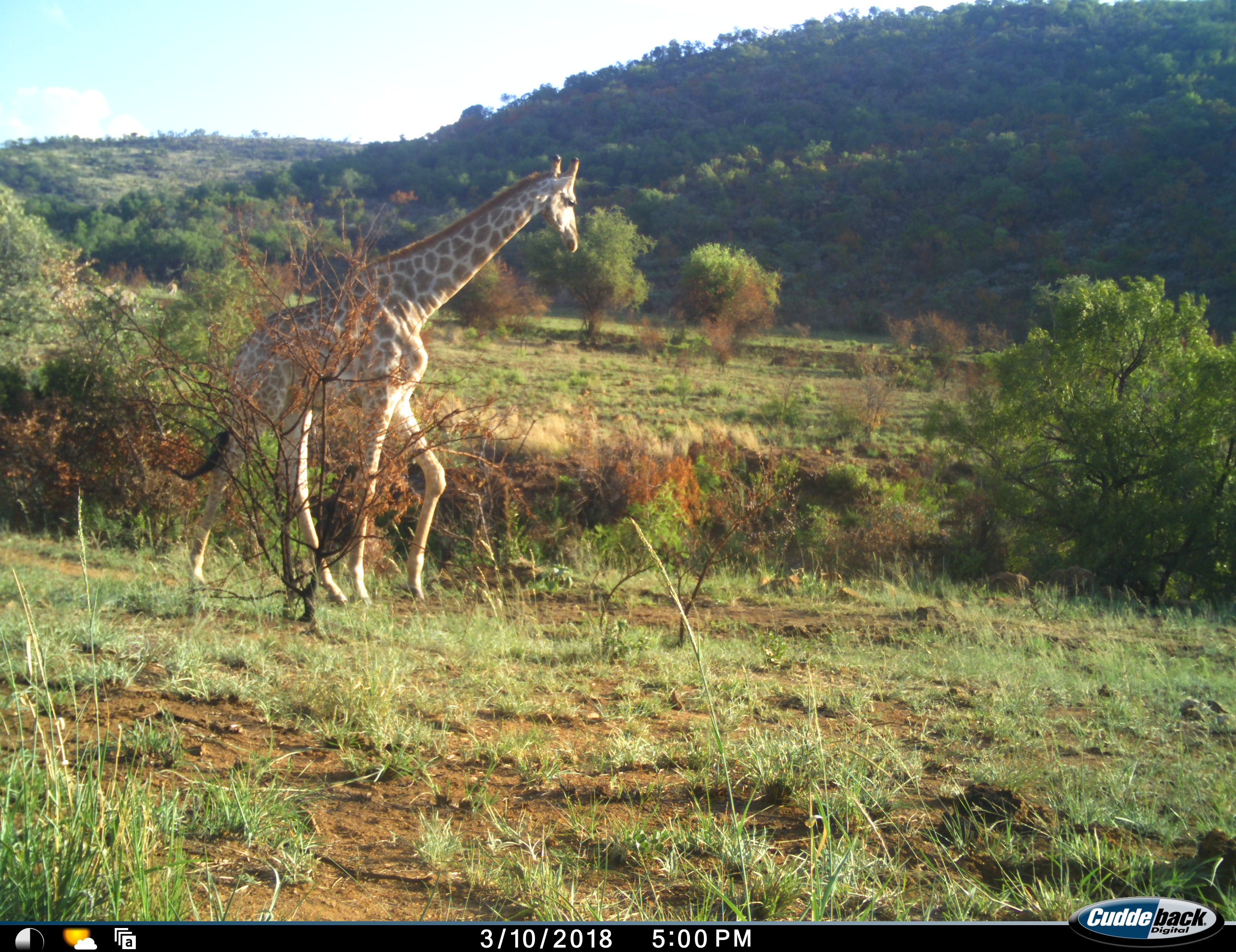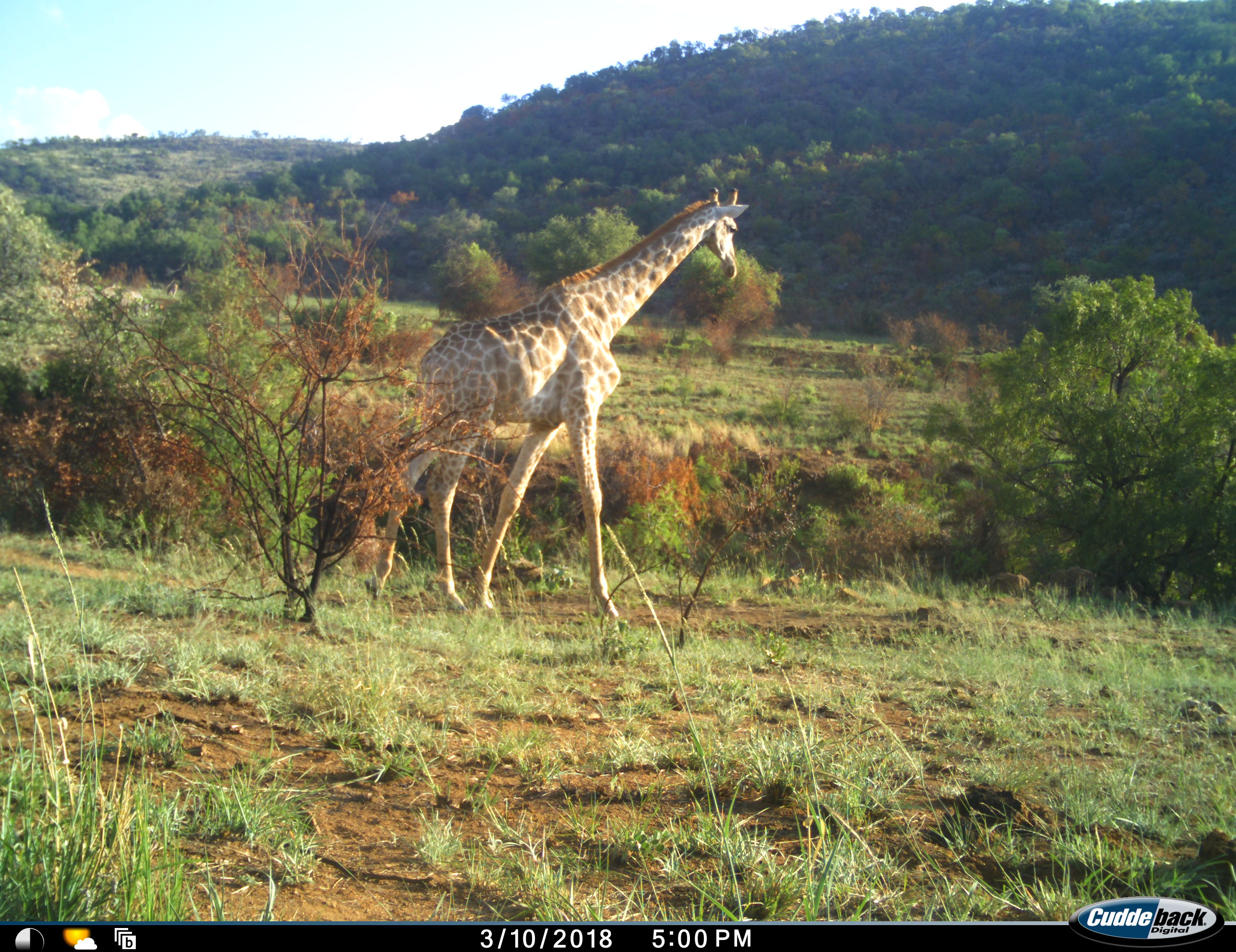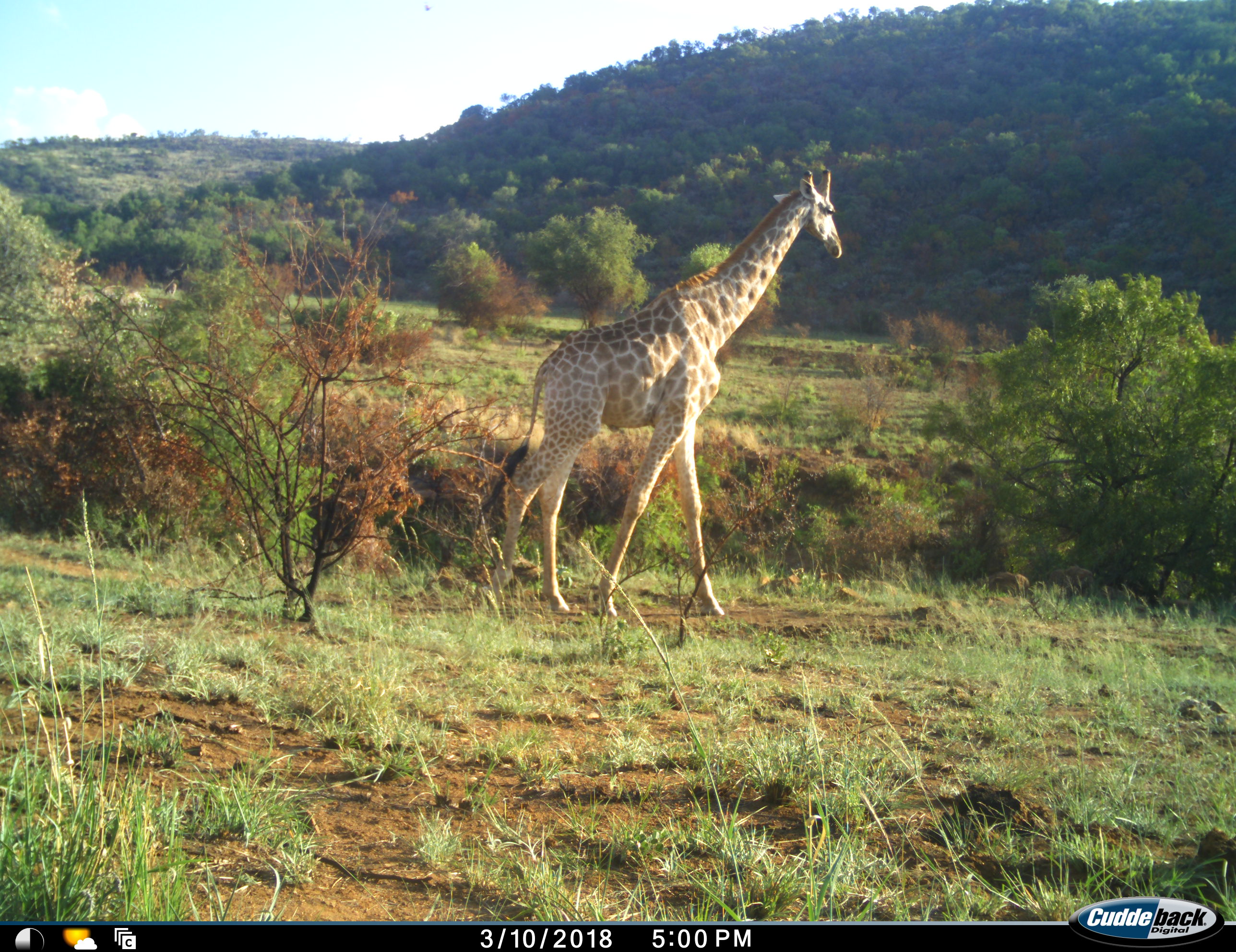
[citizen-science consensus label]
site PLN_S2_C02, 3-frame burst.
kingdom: Animalia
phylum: Chordata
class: Mammalia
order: Artiodactyla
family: Giraffidae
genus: Giraffa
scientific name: Giraffa camelopardalis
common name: giraffe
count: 1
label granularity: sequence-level